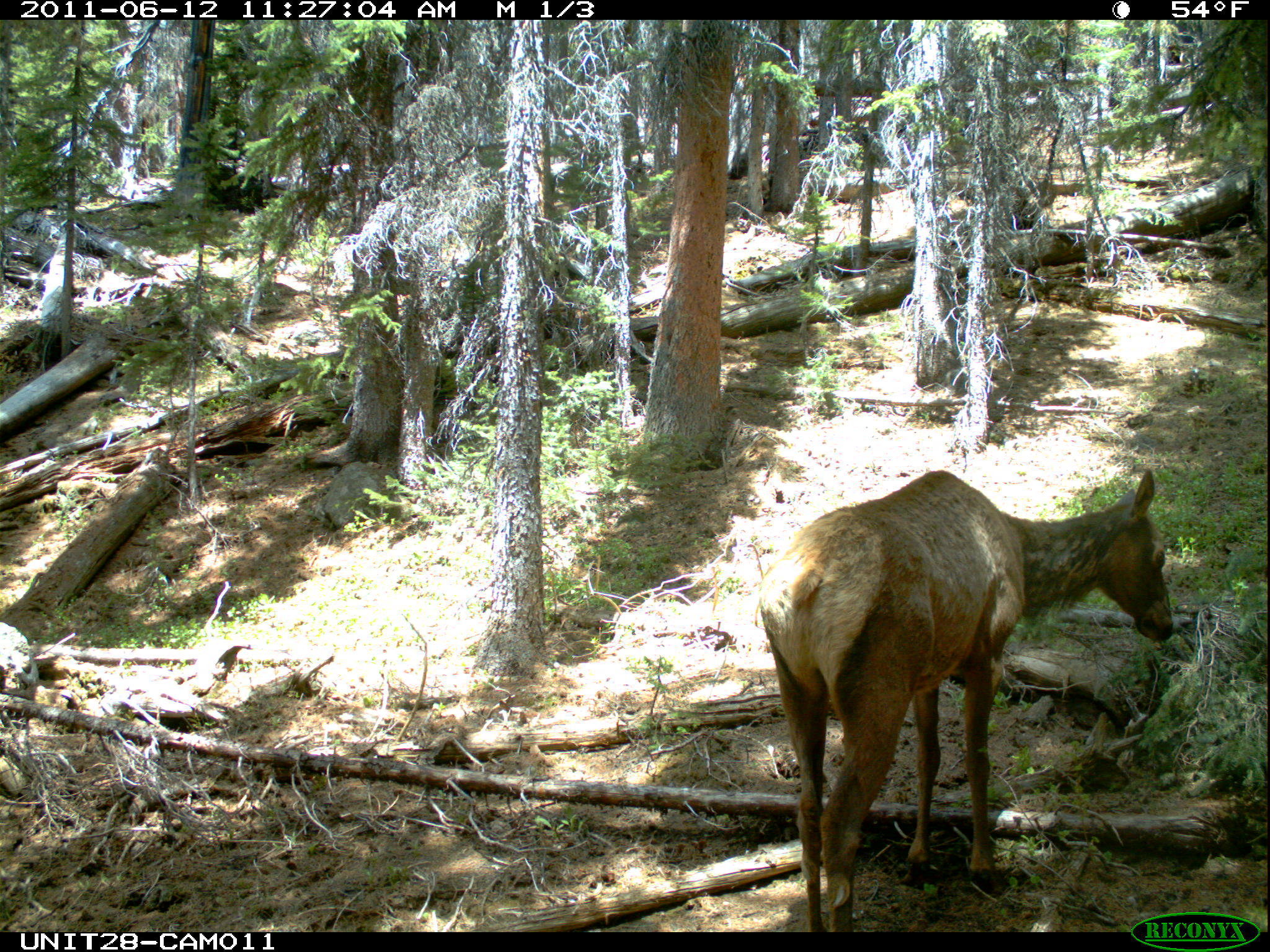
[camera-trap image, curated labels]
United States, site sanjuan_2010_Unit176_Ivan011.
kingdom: Animalia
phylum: Chordata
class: Mammalia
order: Artiodactyla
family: Cervidae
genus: Cervus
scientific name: Cervus elaphus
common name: red deer